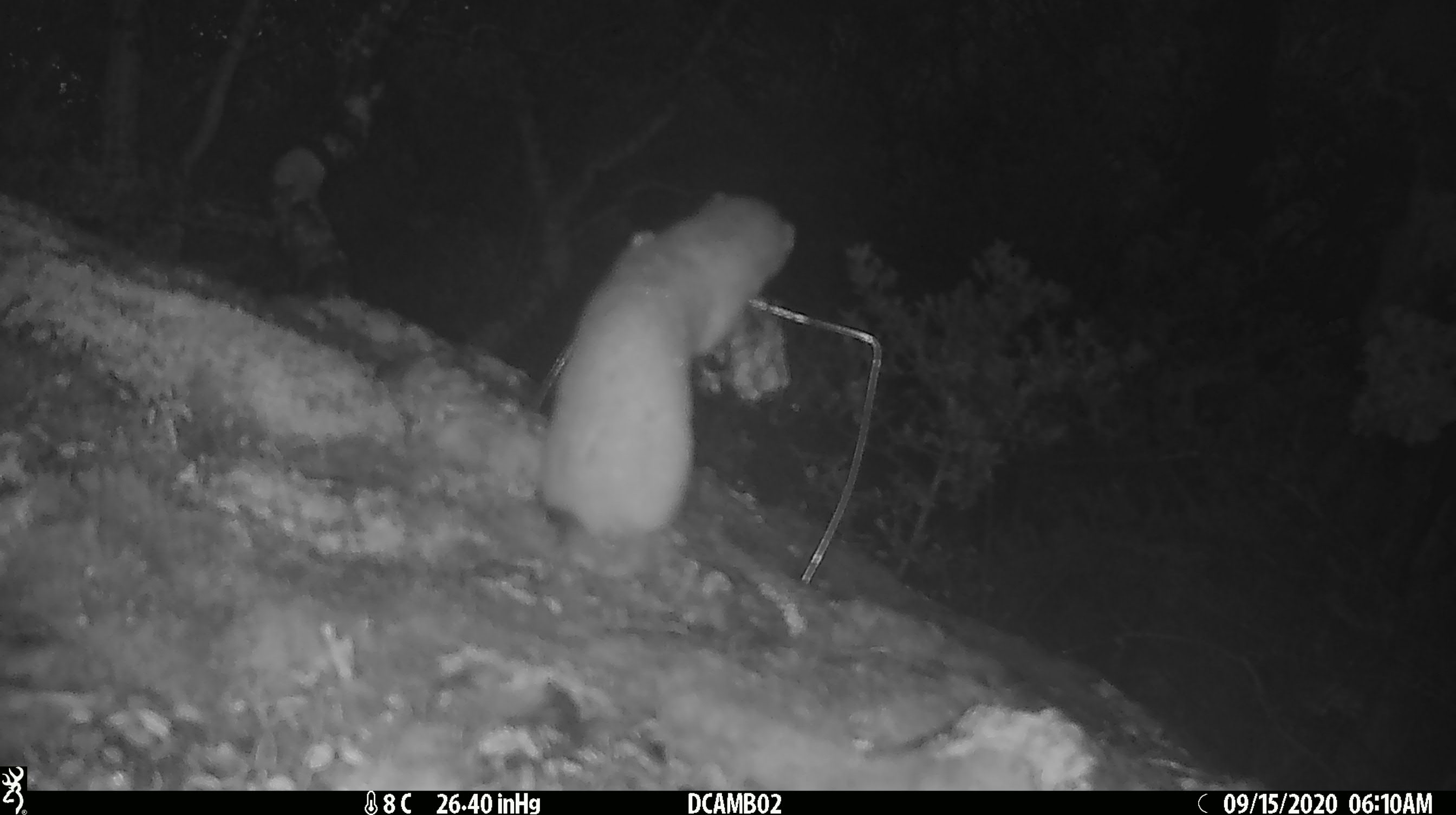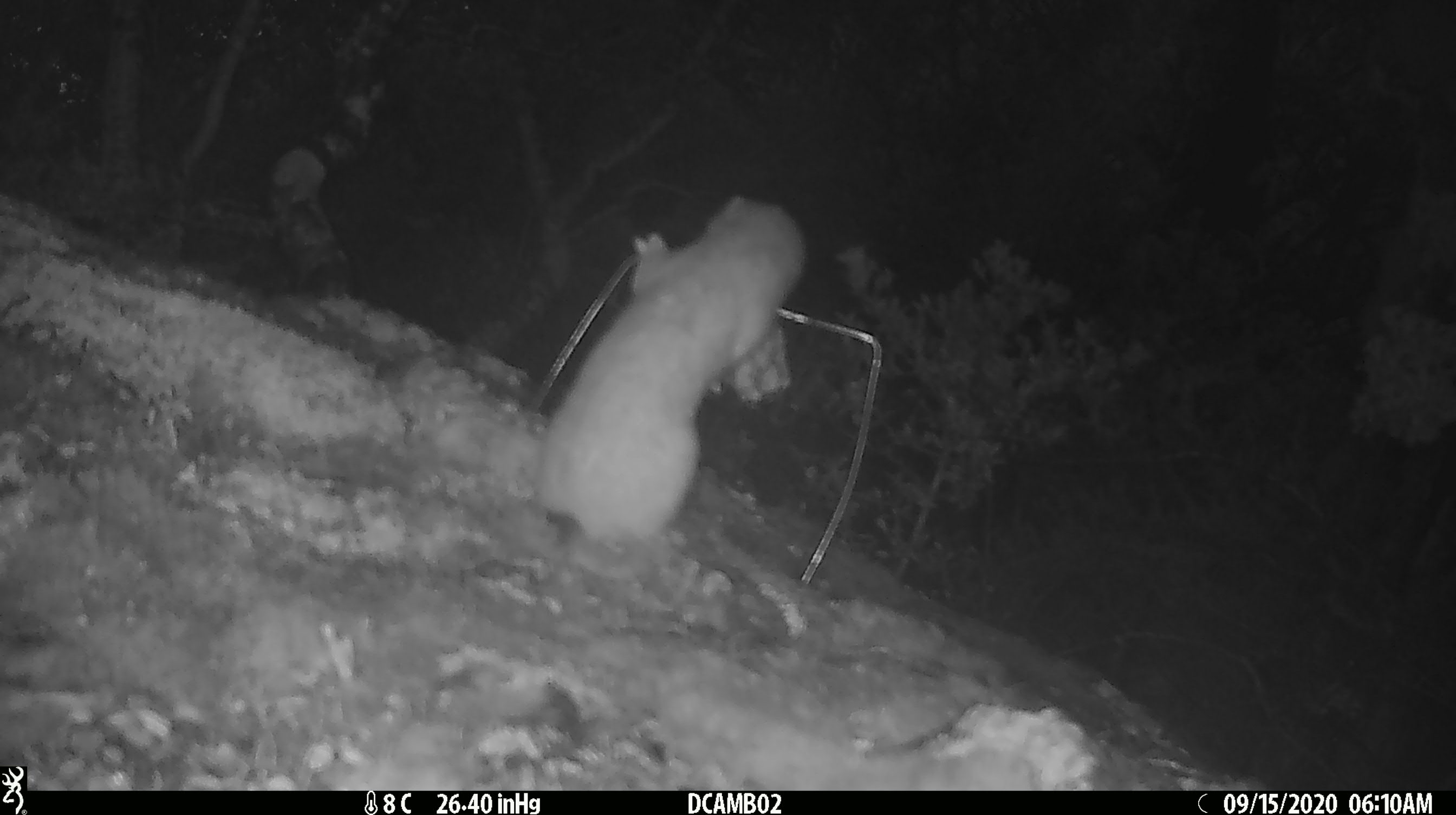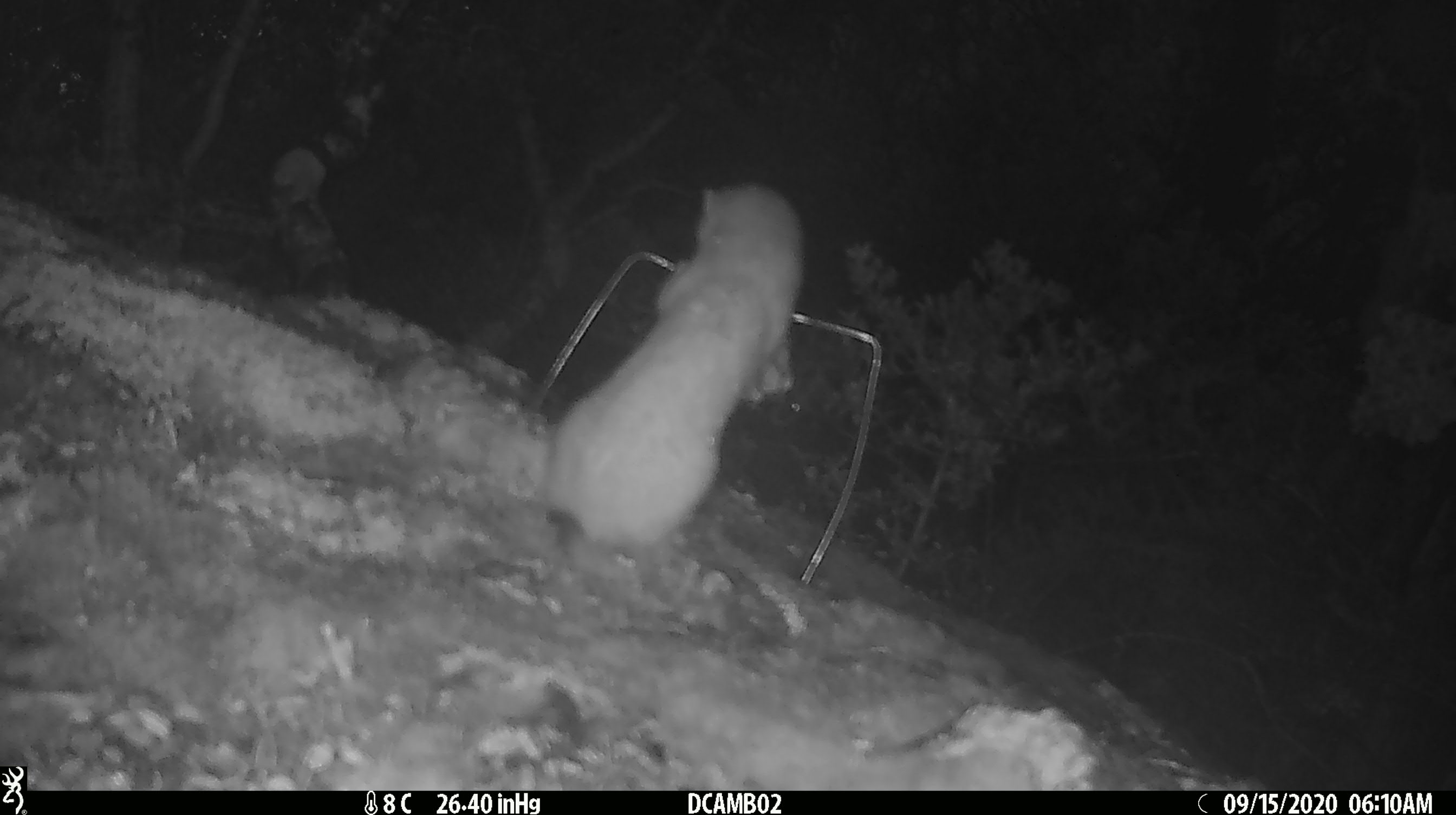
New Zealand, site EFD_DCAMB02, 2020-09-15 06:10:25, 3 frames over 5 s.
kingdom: Animalia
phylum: Chordata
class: Mammalia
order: Carnivora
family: Mustelidae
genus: Mustela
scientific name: Mustela erminea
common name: stoat